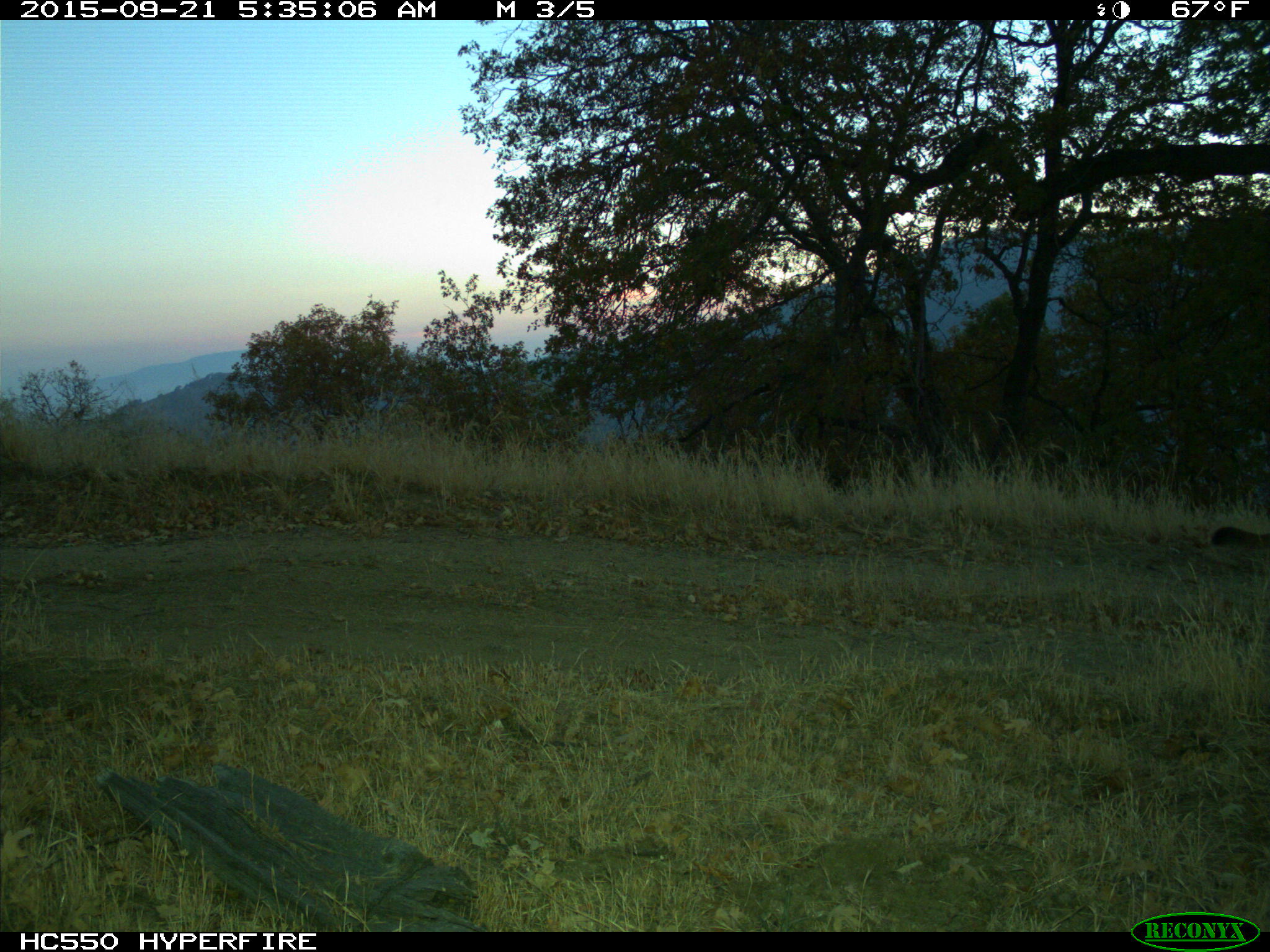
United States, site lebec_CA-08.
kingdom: Animalia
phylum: Chordata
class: Mammalia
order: Carnivora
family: Felidae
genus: Puma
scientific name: Puma concolor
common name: mountain lion